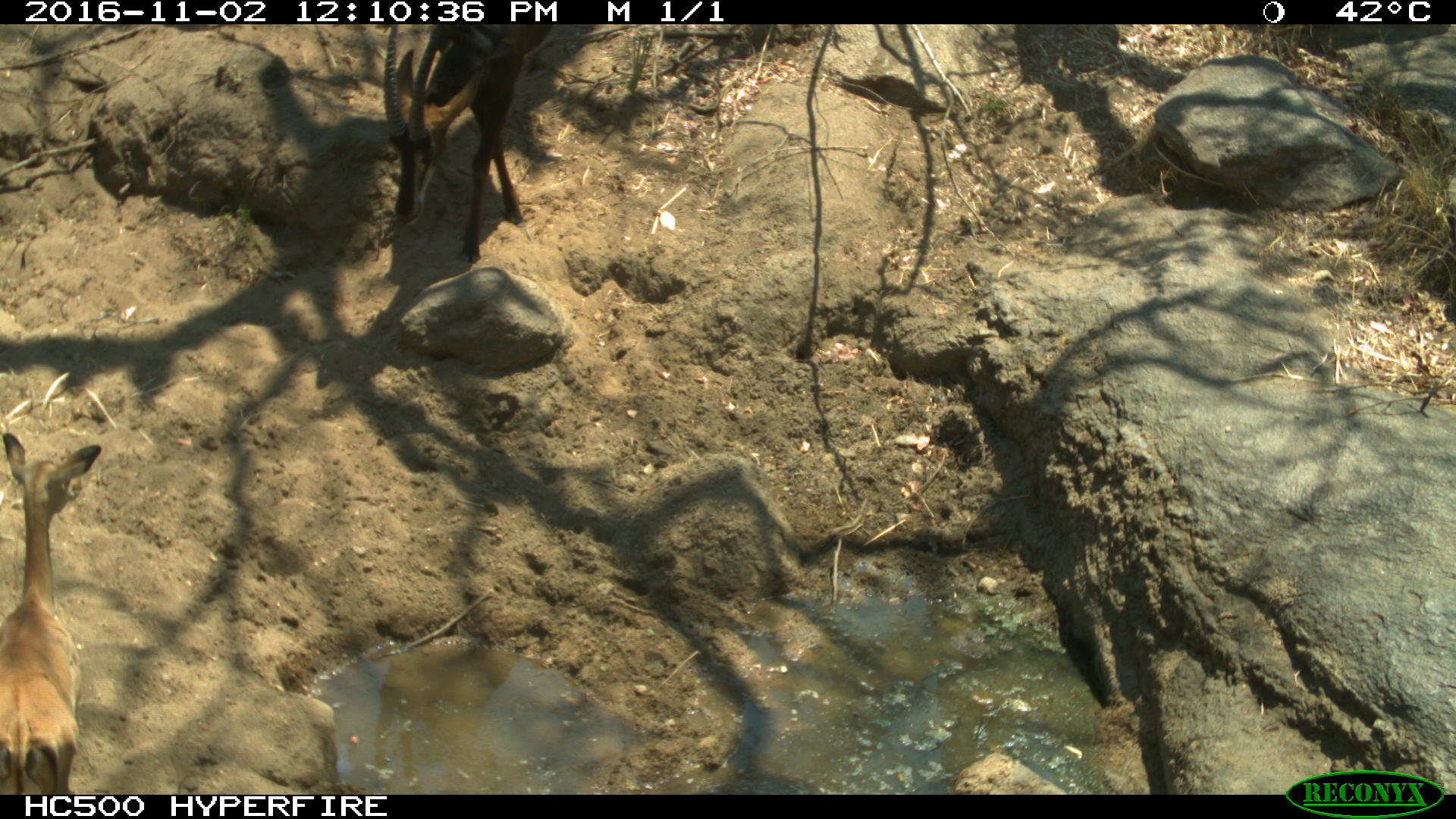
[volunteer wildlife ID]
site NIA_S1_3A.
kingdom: Animalia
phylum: Chordata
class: Mammalia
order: Artiodactyla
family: Bovidae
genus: Aepyceros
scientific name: Aepyceros melampus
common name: impala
Impala (Aepyceros melampus), count 1. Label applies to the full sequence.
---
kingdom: Animalia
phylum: Chordata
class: Mammalia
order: Artiodactyla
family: Bovidae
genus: Hippotragus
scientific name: Hippotragus niger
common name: sable antelope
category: sable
Sable (sable antelope) (Hippotragus niger), count 1. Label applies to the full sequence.